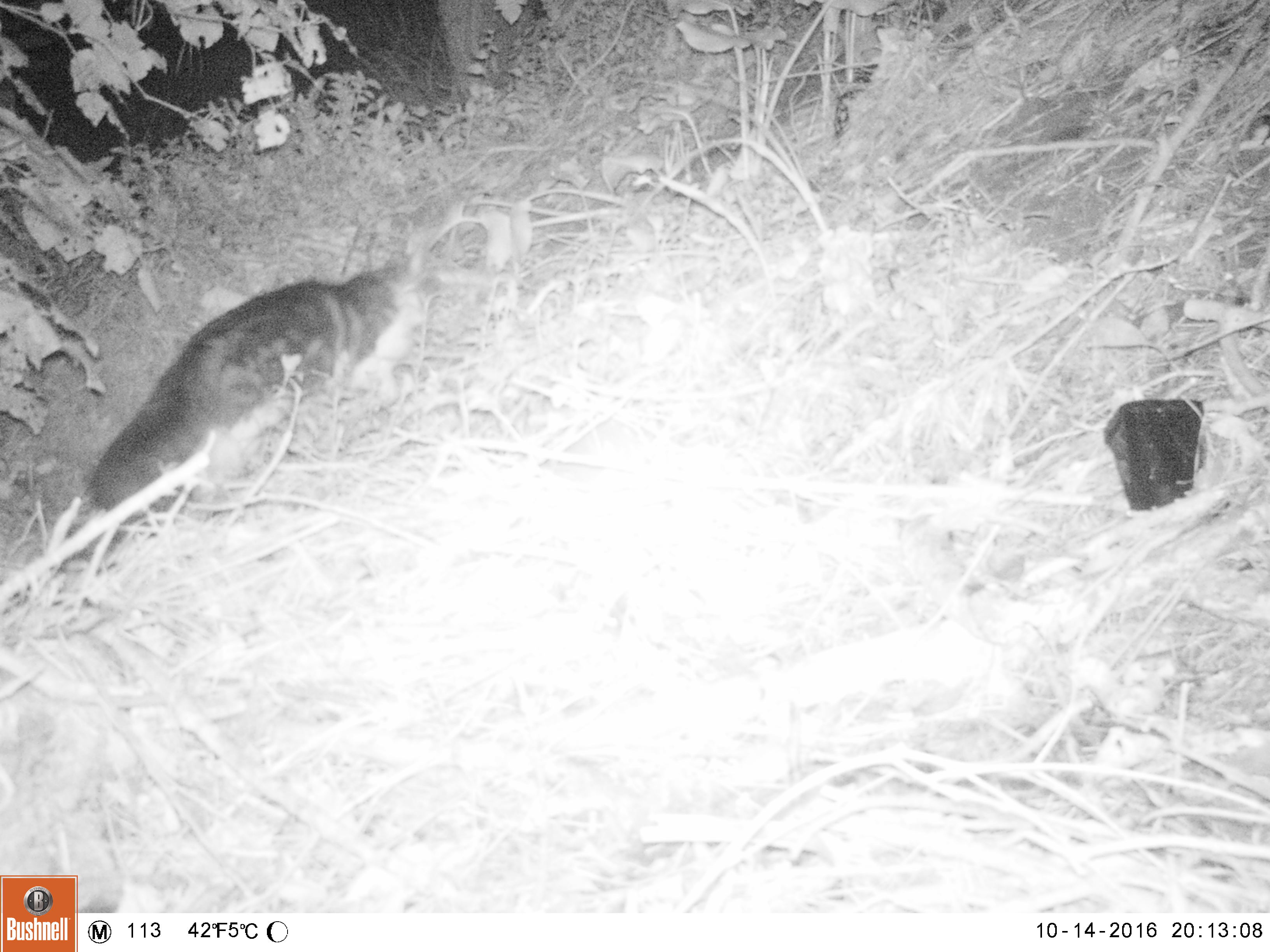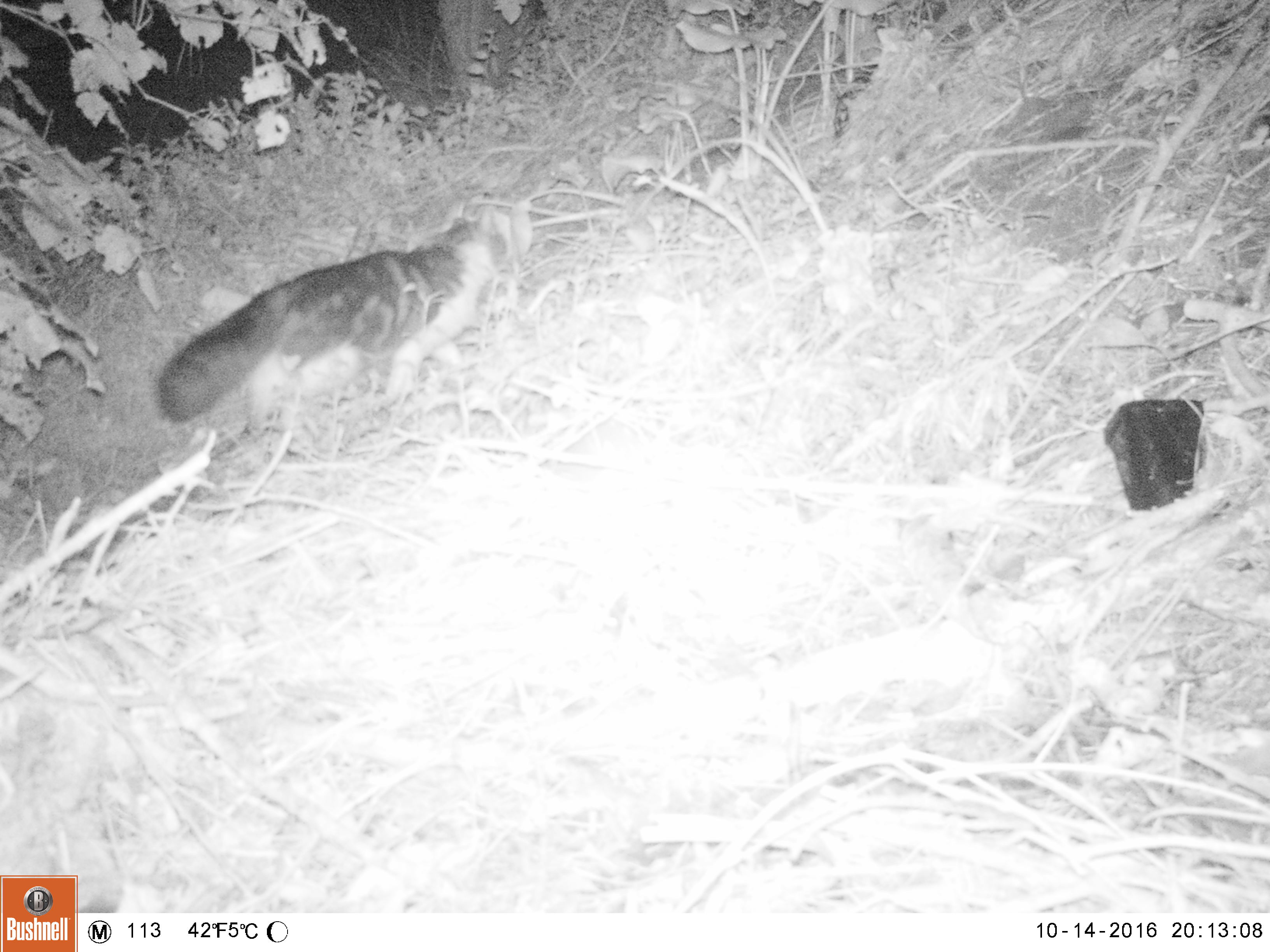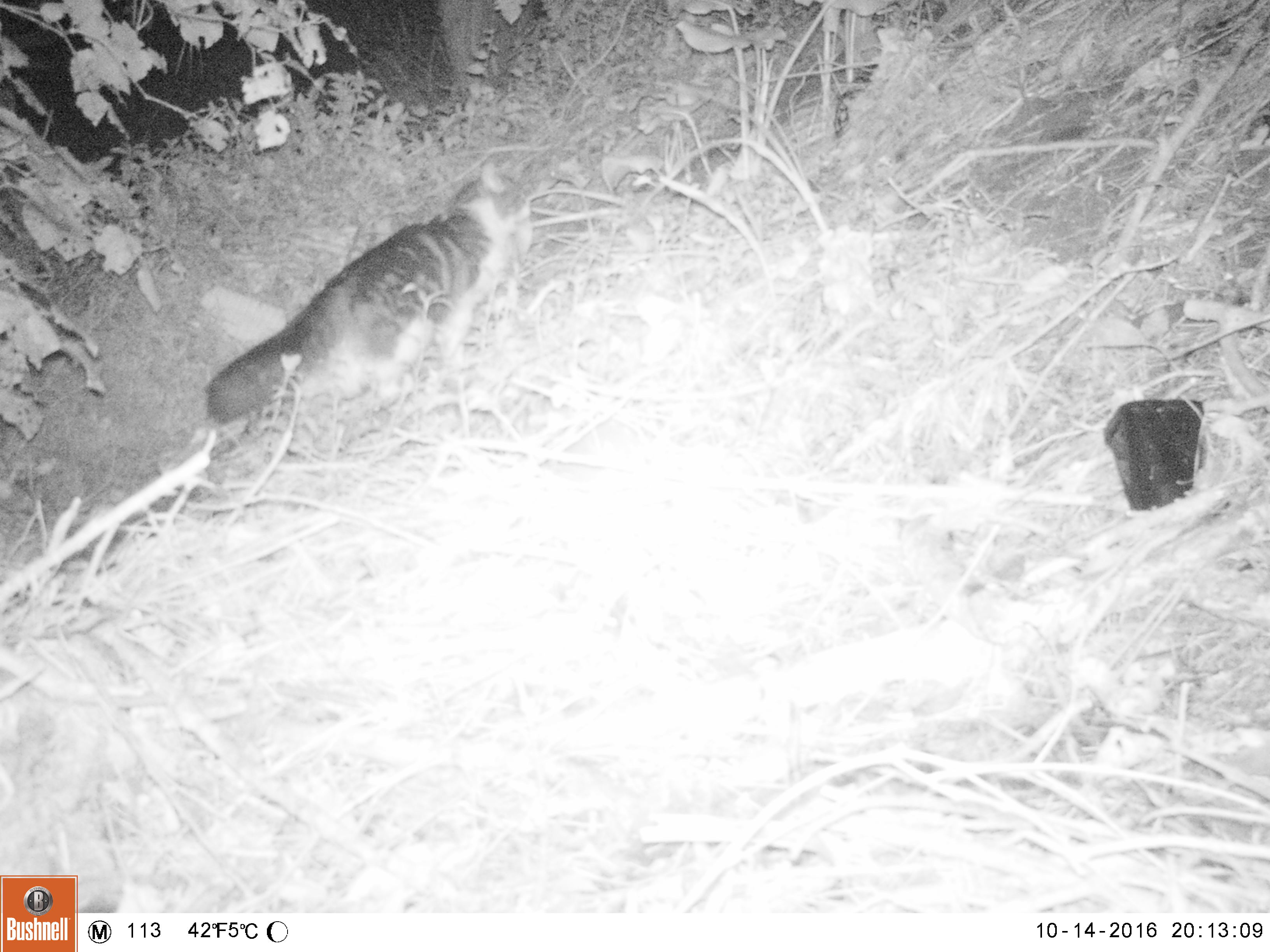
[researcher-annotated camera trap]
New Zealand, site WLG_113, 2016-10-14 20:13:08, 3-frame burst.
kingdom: Animalia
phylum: Chordata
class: Mammalia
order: Carnivora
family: Felidae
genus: Felis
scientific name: Felis catus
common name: domestic cat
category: cat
Cat (domestic cat) (Felis catus).